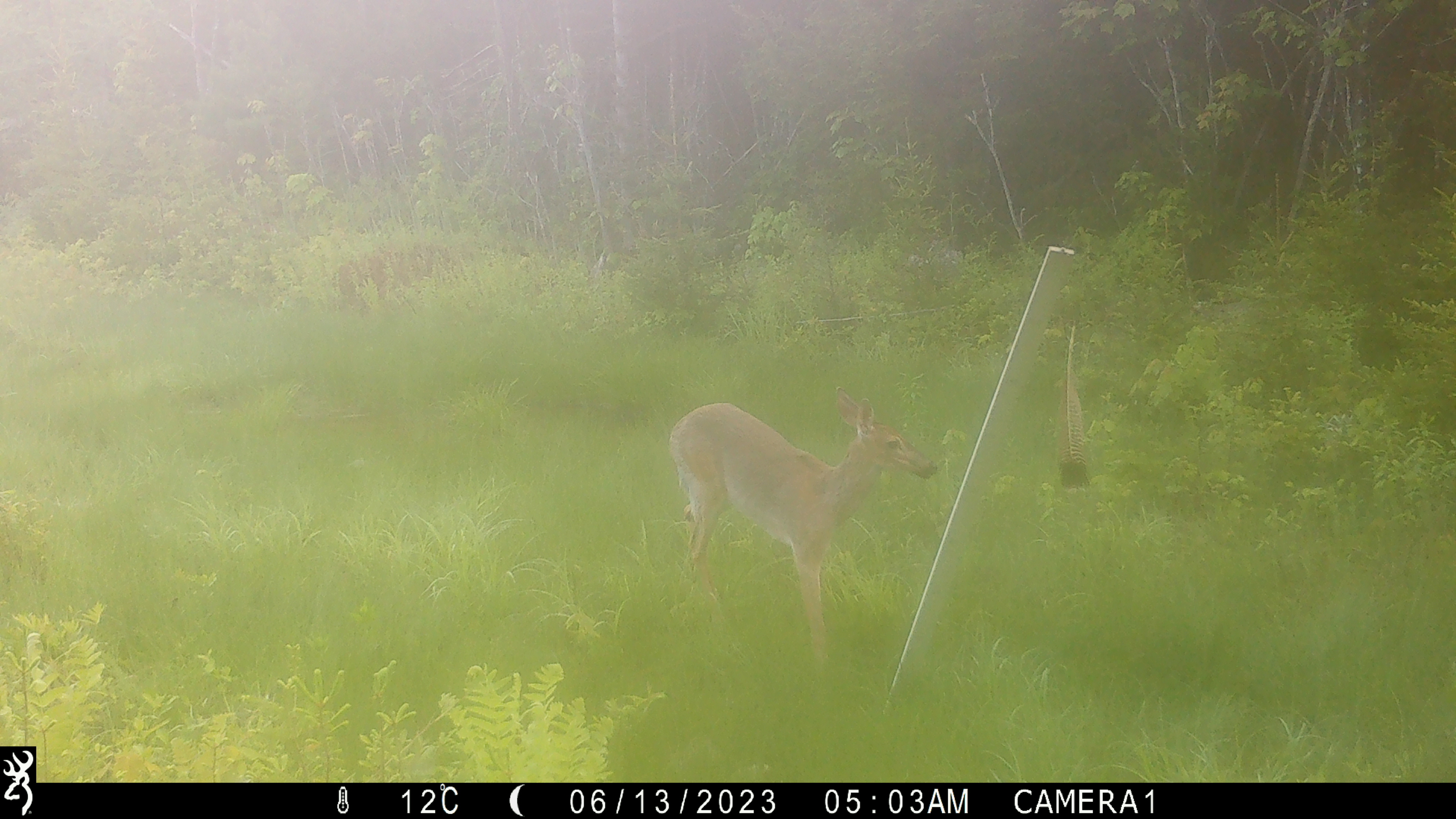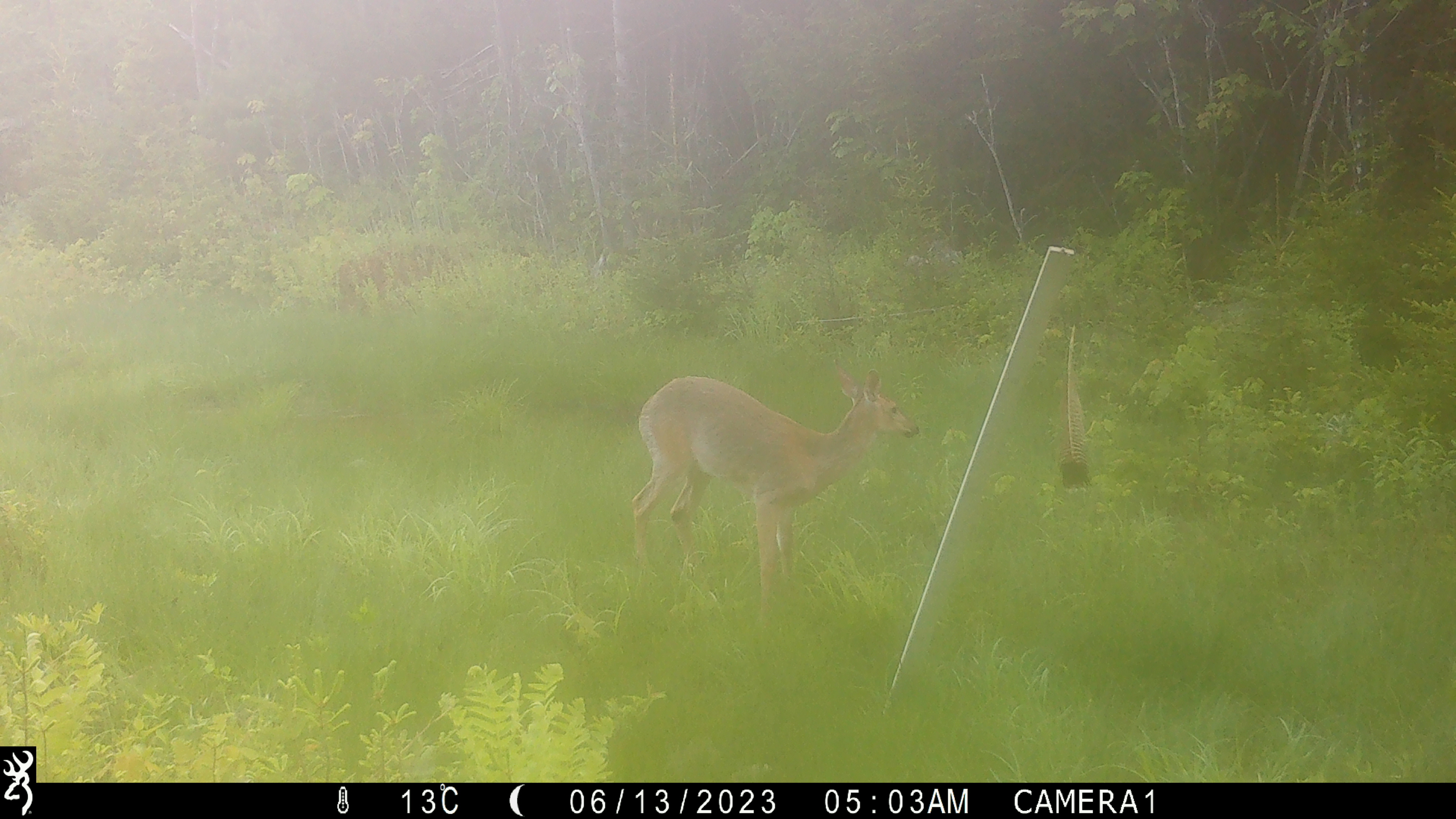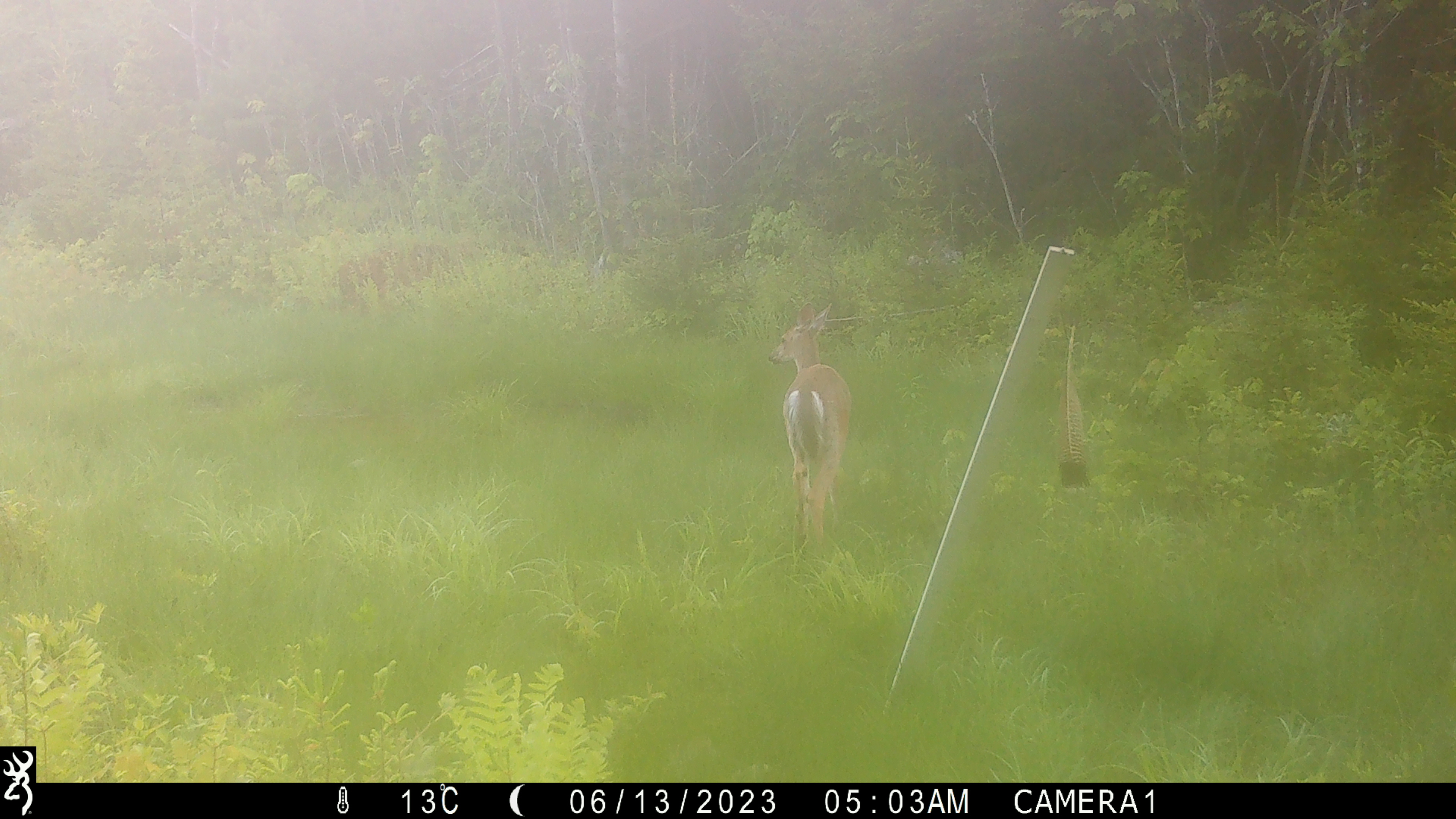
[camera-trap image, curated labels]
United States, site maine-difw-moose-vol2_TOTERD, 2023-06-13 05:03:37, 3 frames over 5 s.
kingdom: Animalia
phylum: Chordata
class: Mammalia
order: Artiodactyla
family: Cervidae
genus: Odocoileus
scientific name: Odocoileus virginianus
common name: white-tailed deer